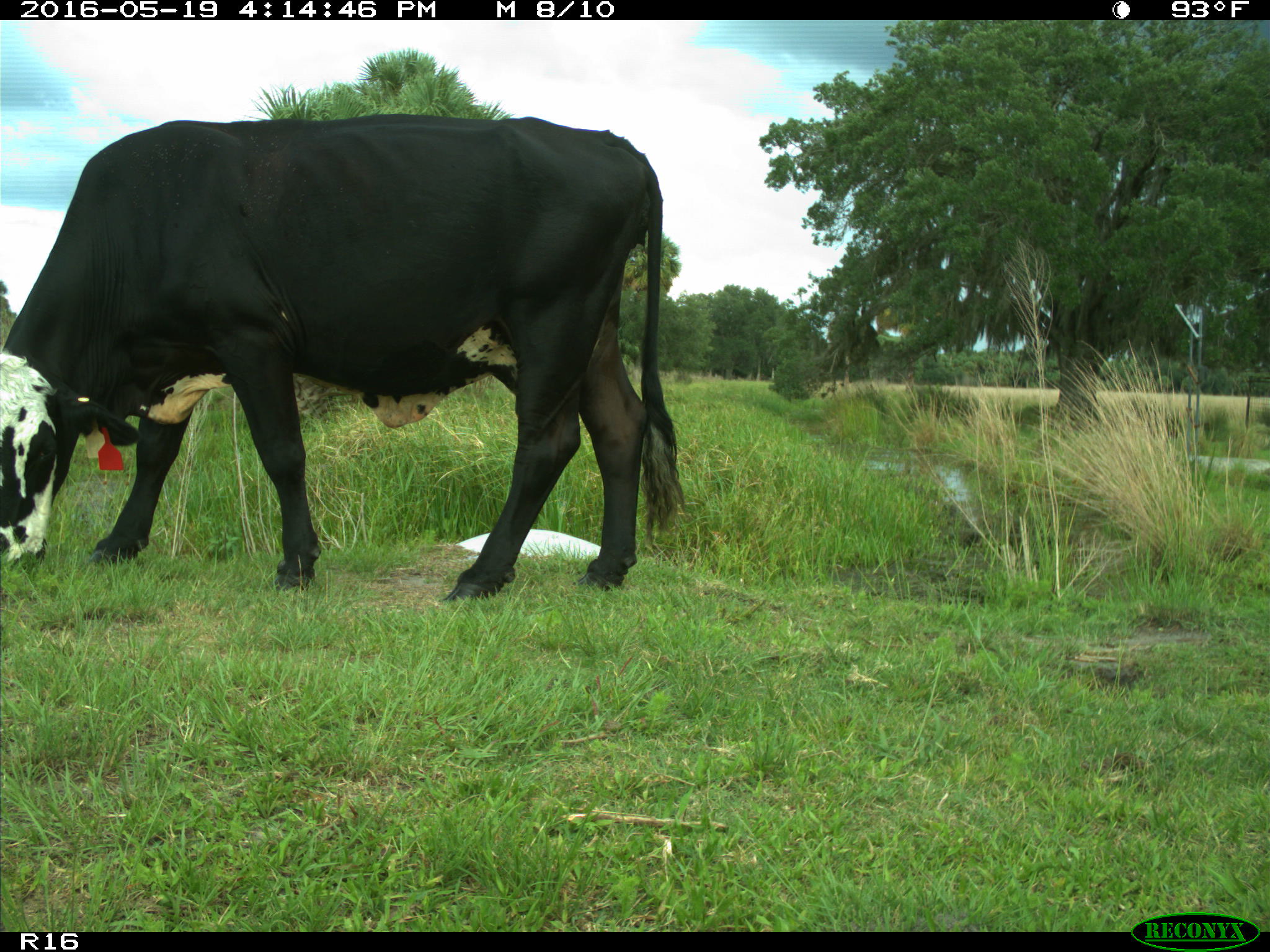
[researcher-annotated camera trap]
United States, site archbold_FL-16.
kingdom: Animalia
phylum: Chordata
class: Mammalia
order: Artiodactyla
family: Bovidae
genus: Bos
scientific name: Bos taurus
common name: domestic cow